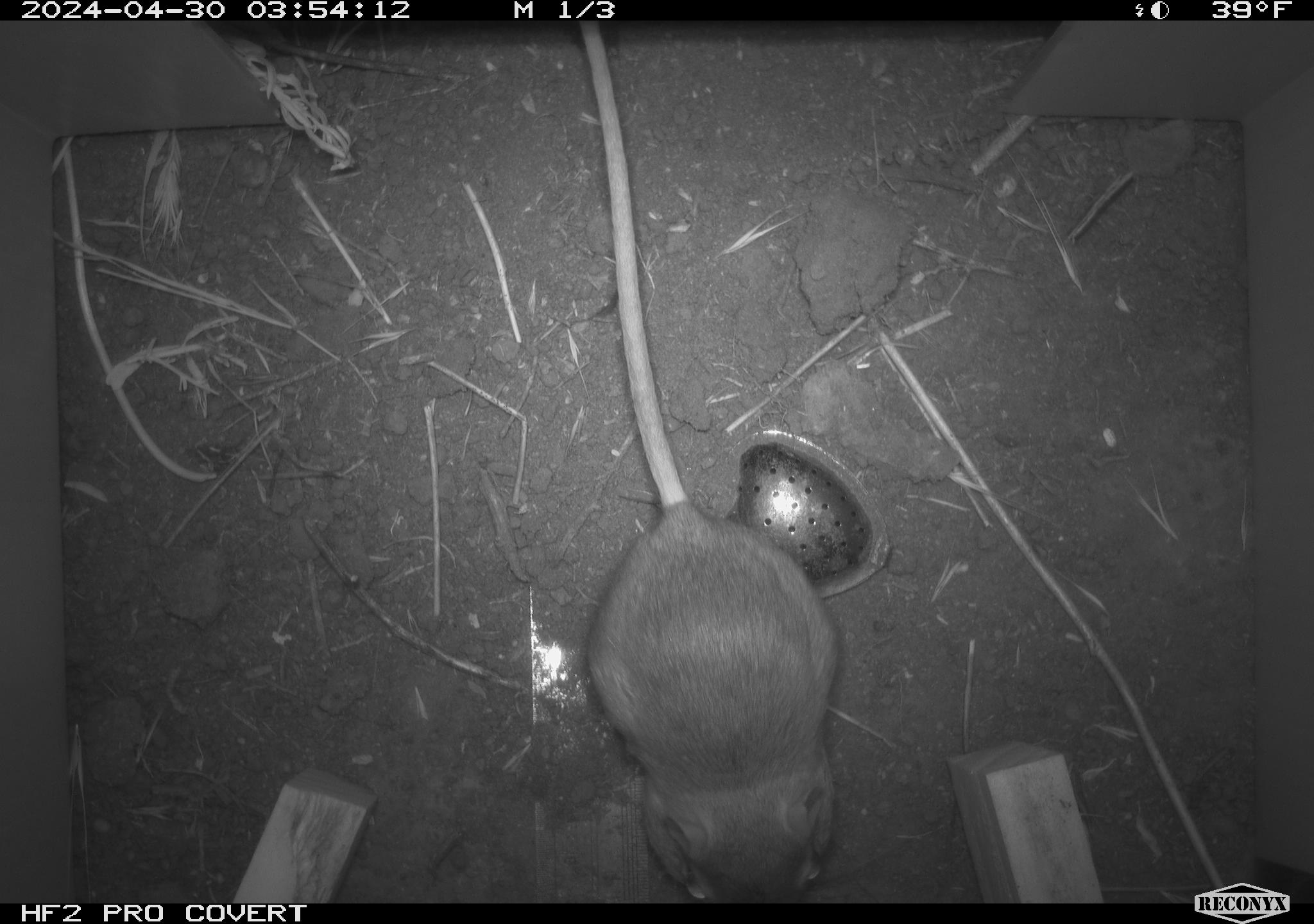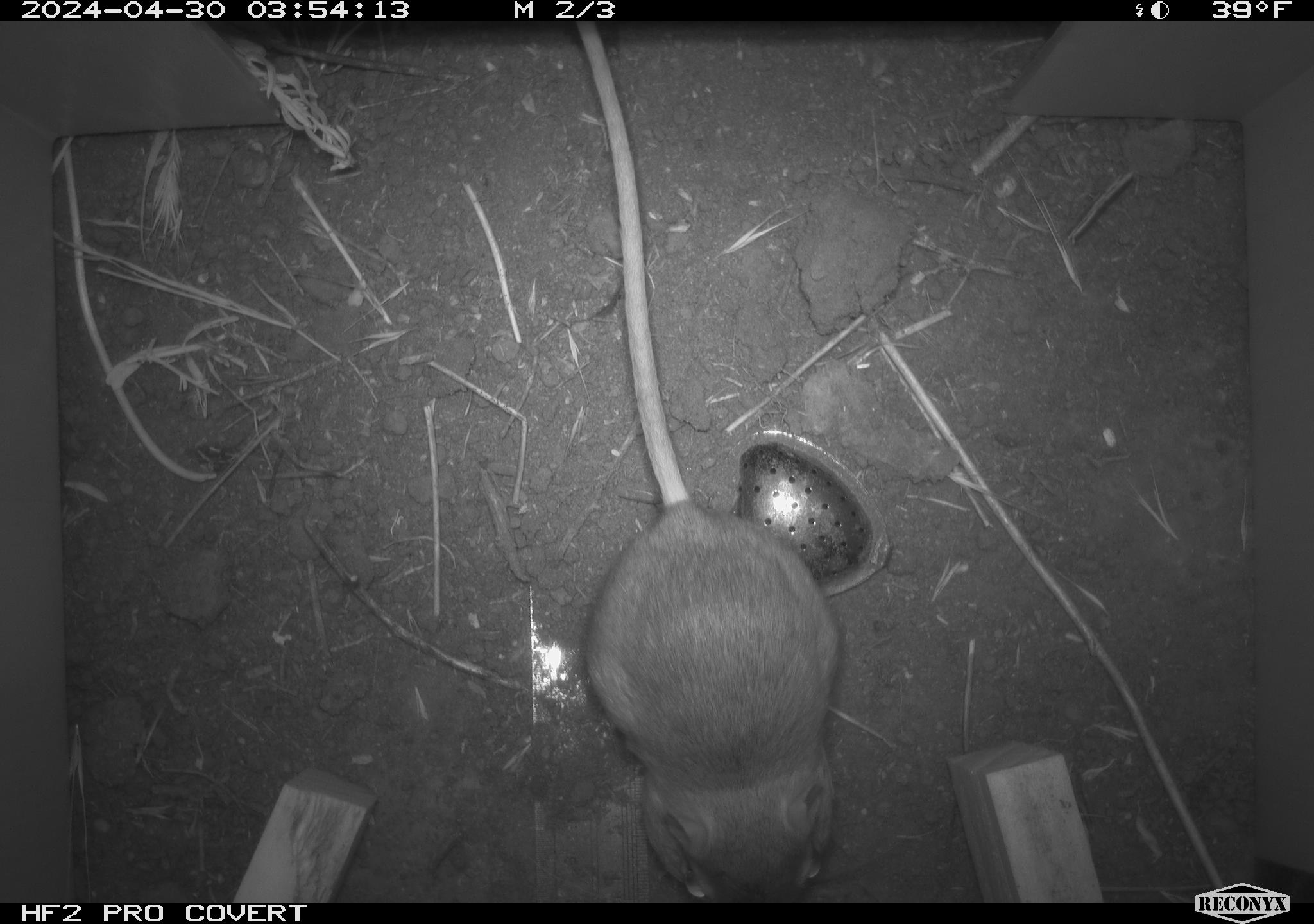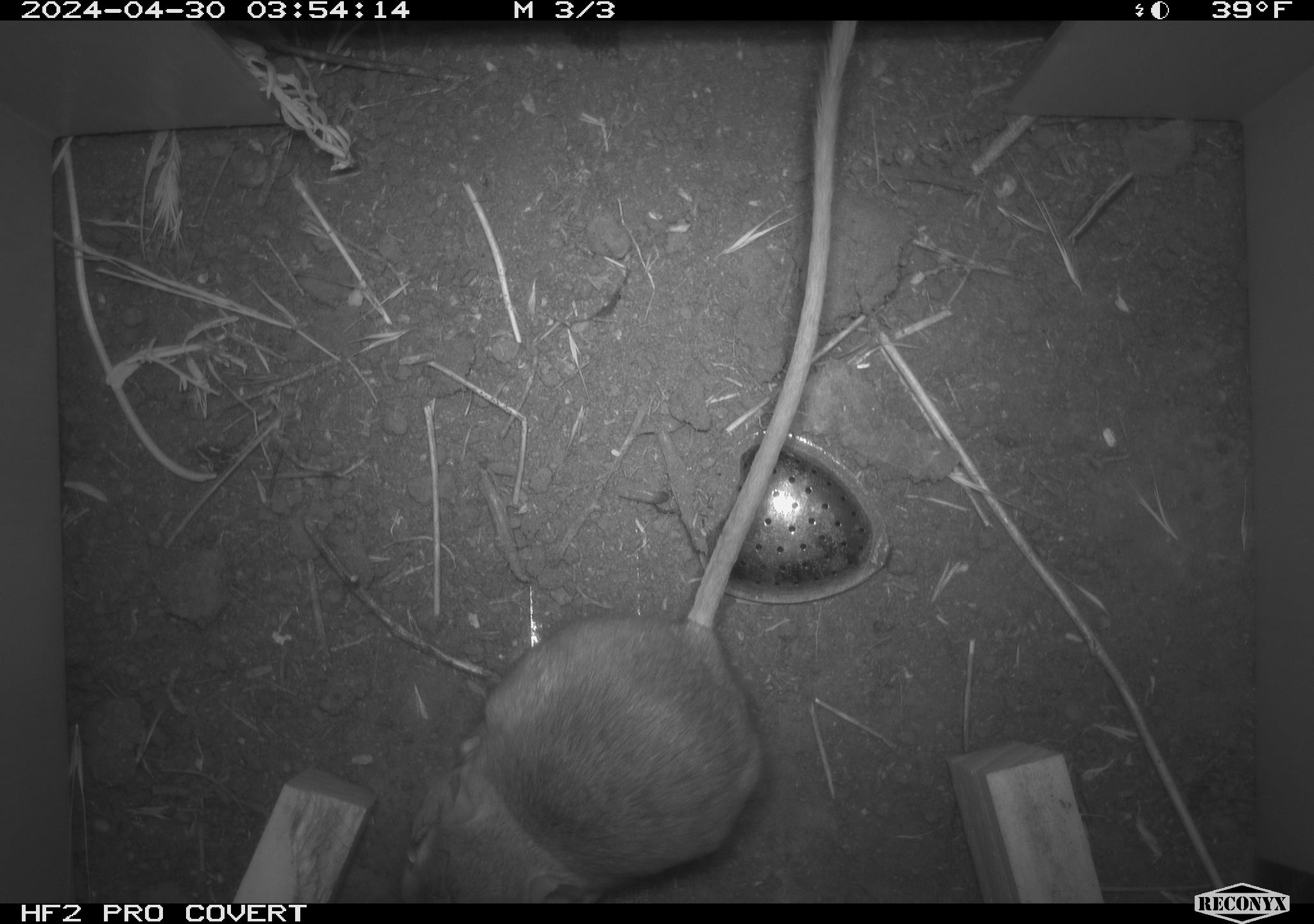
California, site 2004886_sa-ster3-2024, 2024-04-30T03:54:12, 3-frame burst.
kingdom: Animalia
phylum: Chordata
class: Mammalia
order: Rodentia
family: Heteromyidae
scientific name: Heteromyidae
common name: kangaroo rats and pocket mice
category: heteromyidae family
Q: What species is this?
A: Heteromyidae family (kangaroo rats and pocket mice) (Heteromyidae).